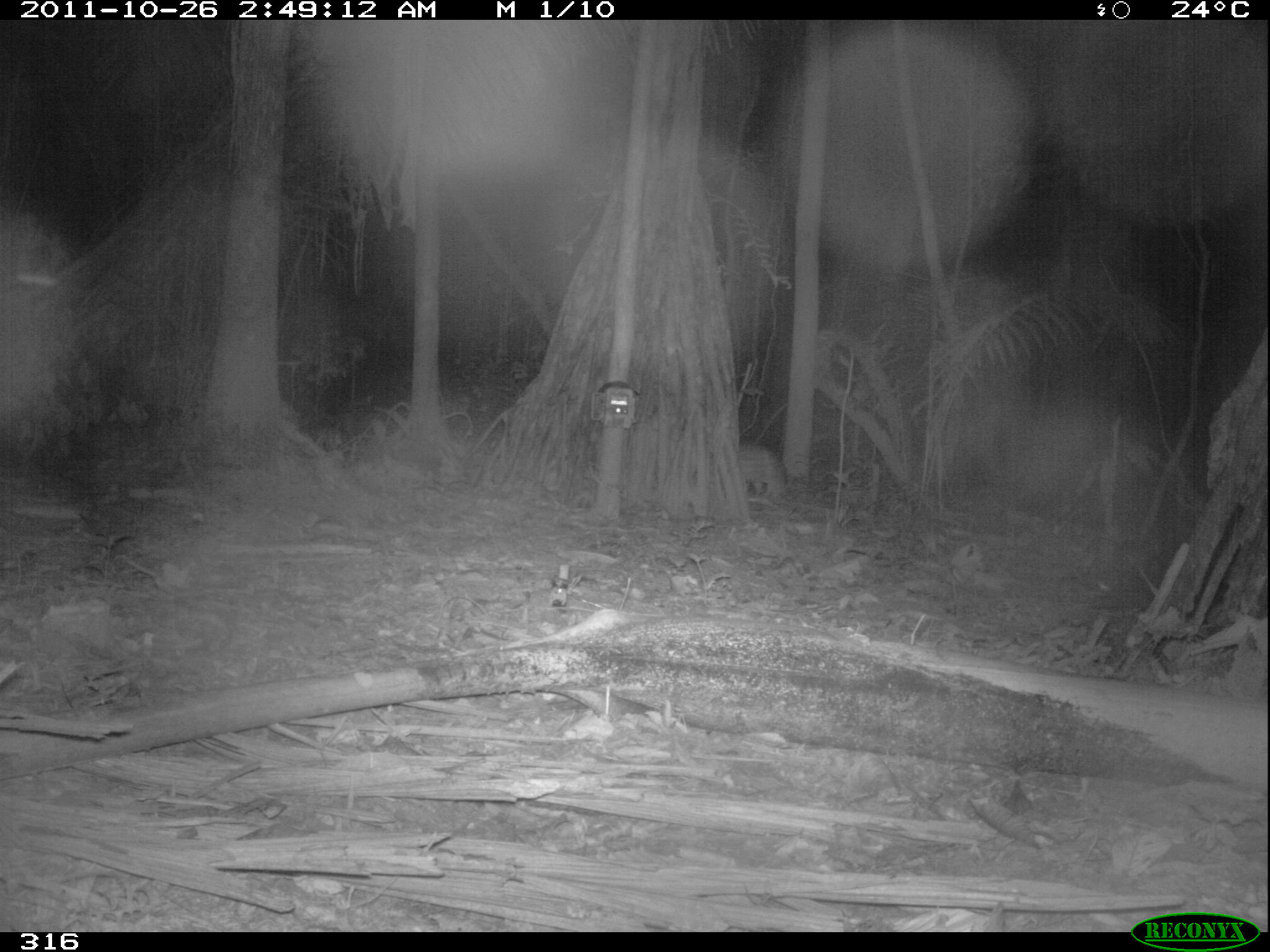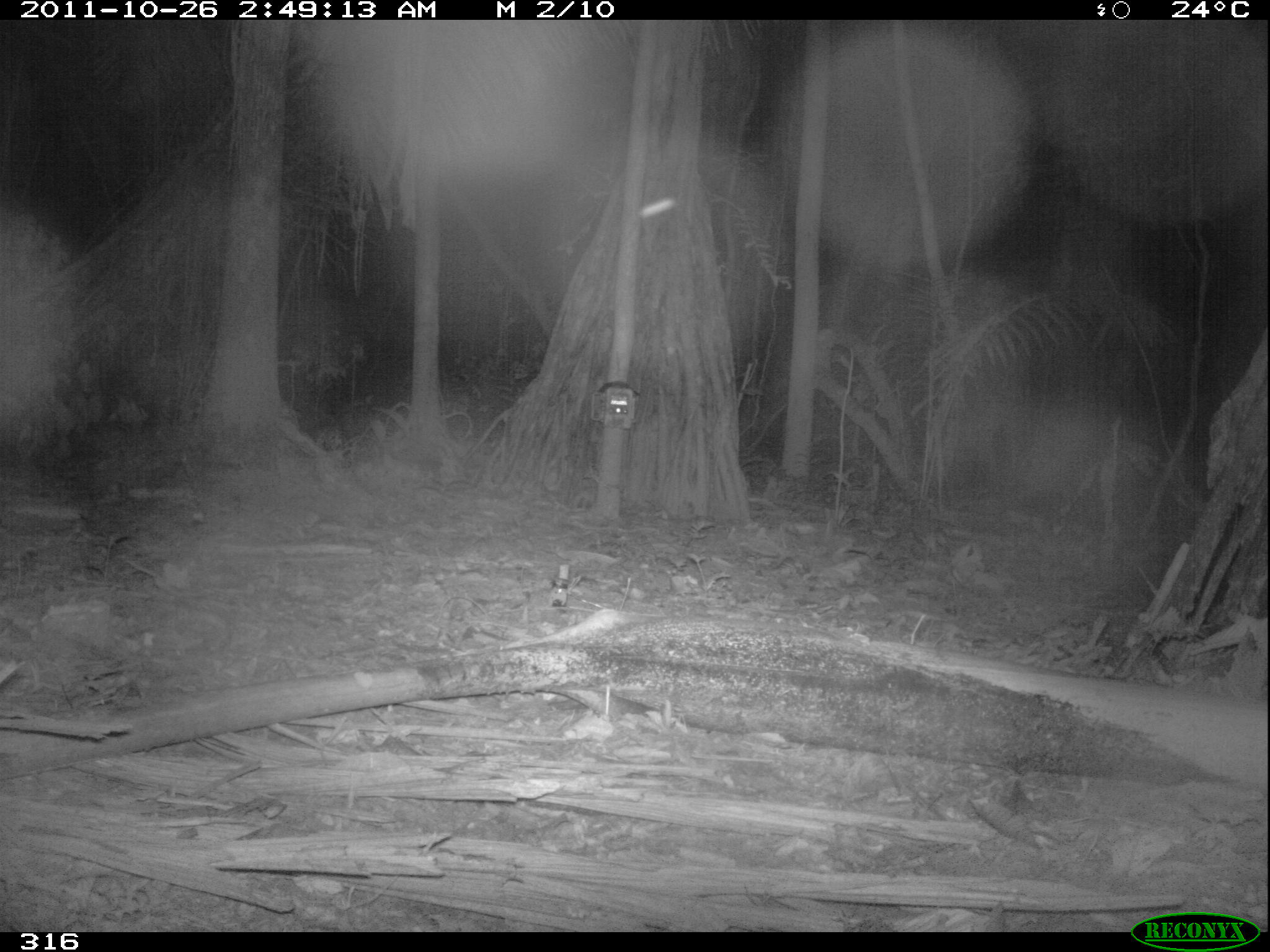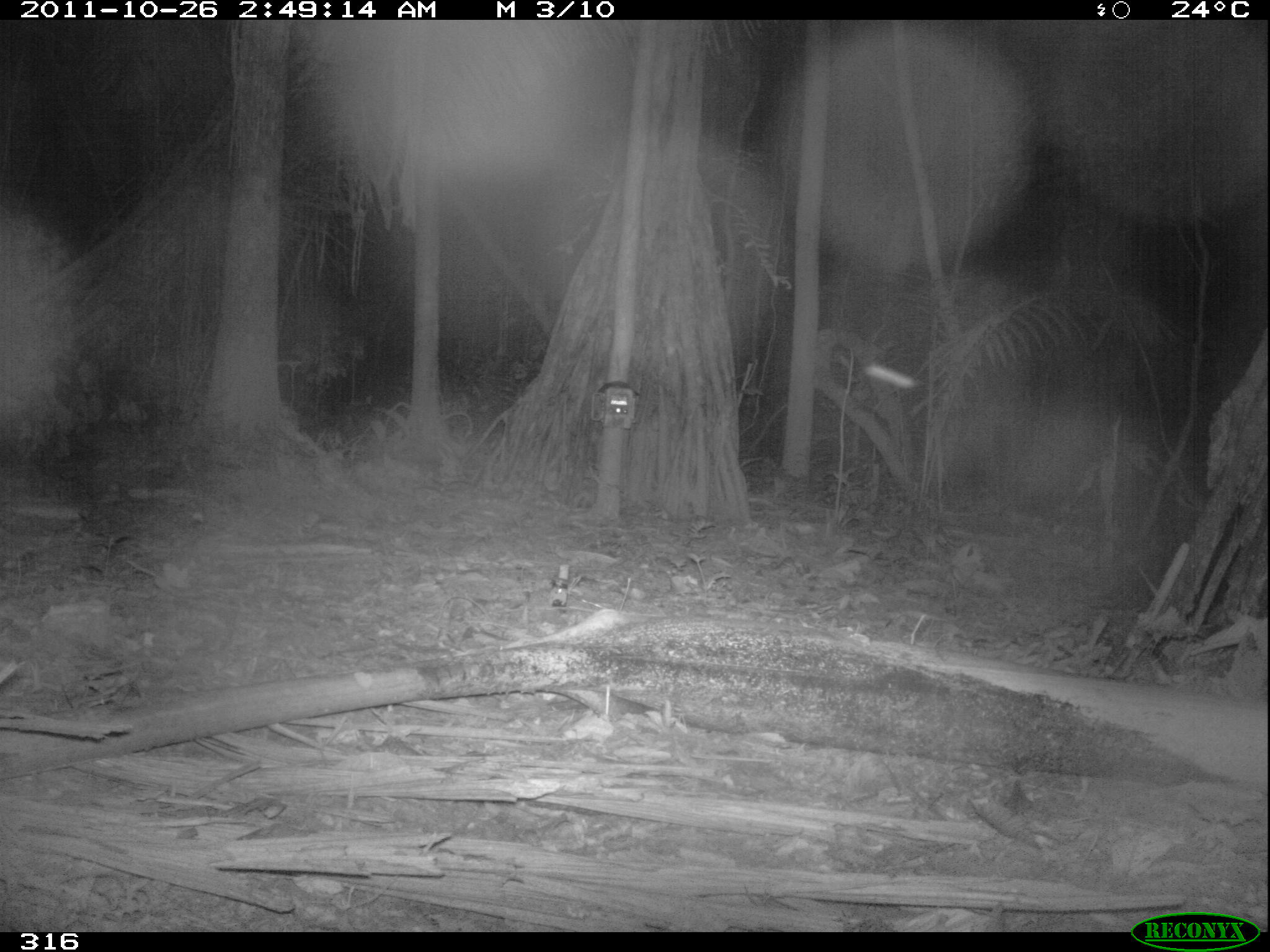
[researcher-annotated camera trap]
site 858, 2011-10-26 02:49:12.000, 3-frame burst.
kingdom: Animalia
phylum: Chordata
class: Mammalia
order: Rodentia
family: Cuniculidae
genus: Cuniculus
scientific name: Cuniculus paca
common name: spotted paca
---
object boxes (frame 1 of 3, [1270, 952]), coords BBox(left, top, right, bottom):
cuniculus paca: BBox(737, 441, 786, 498)